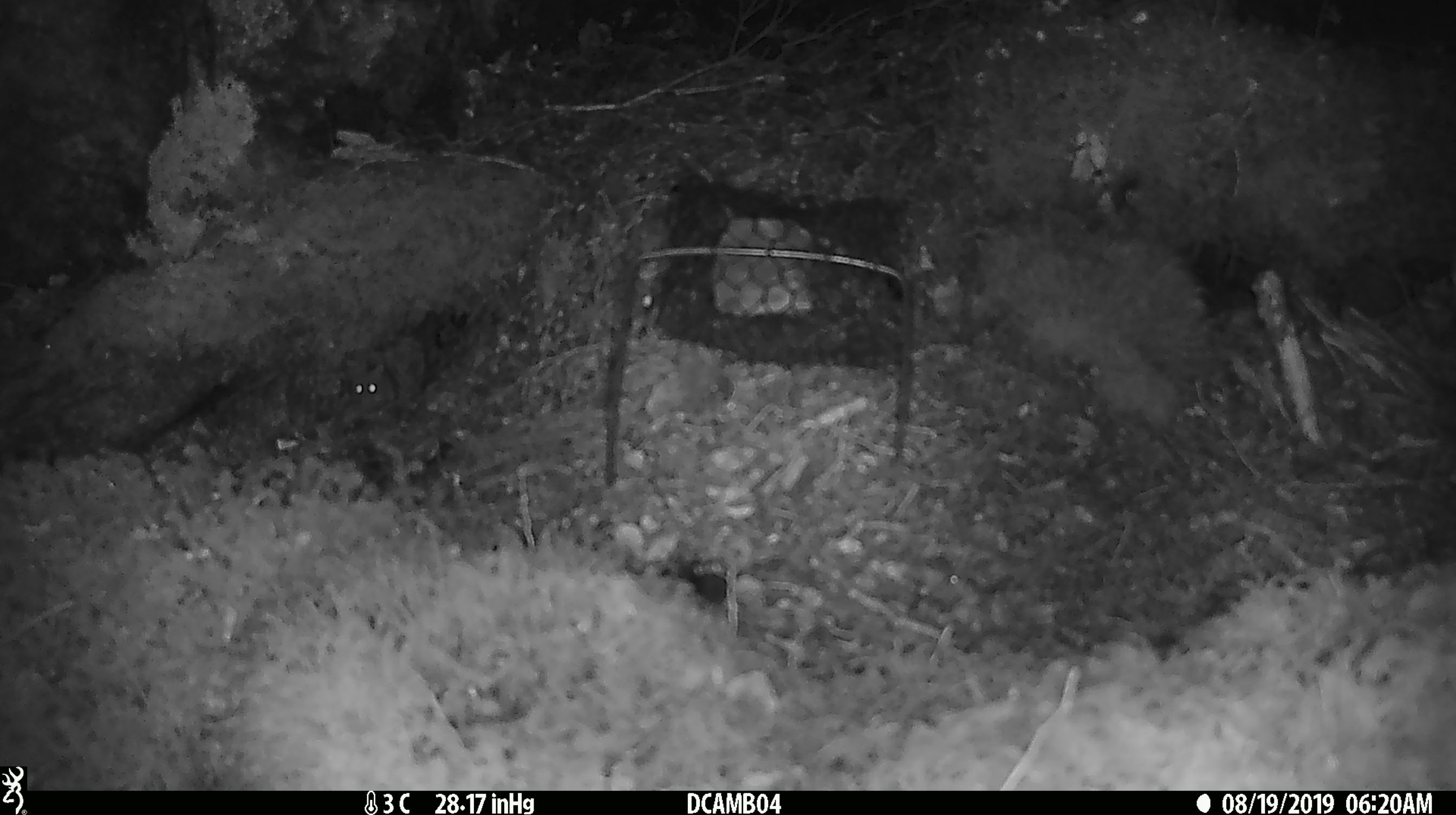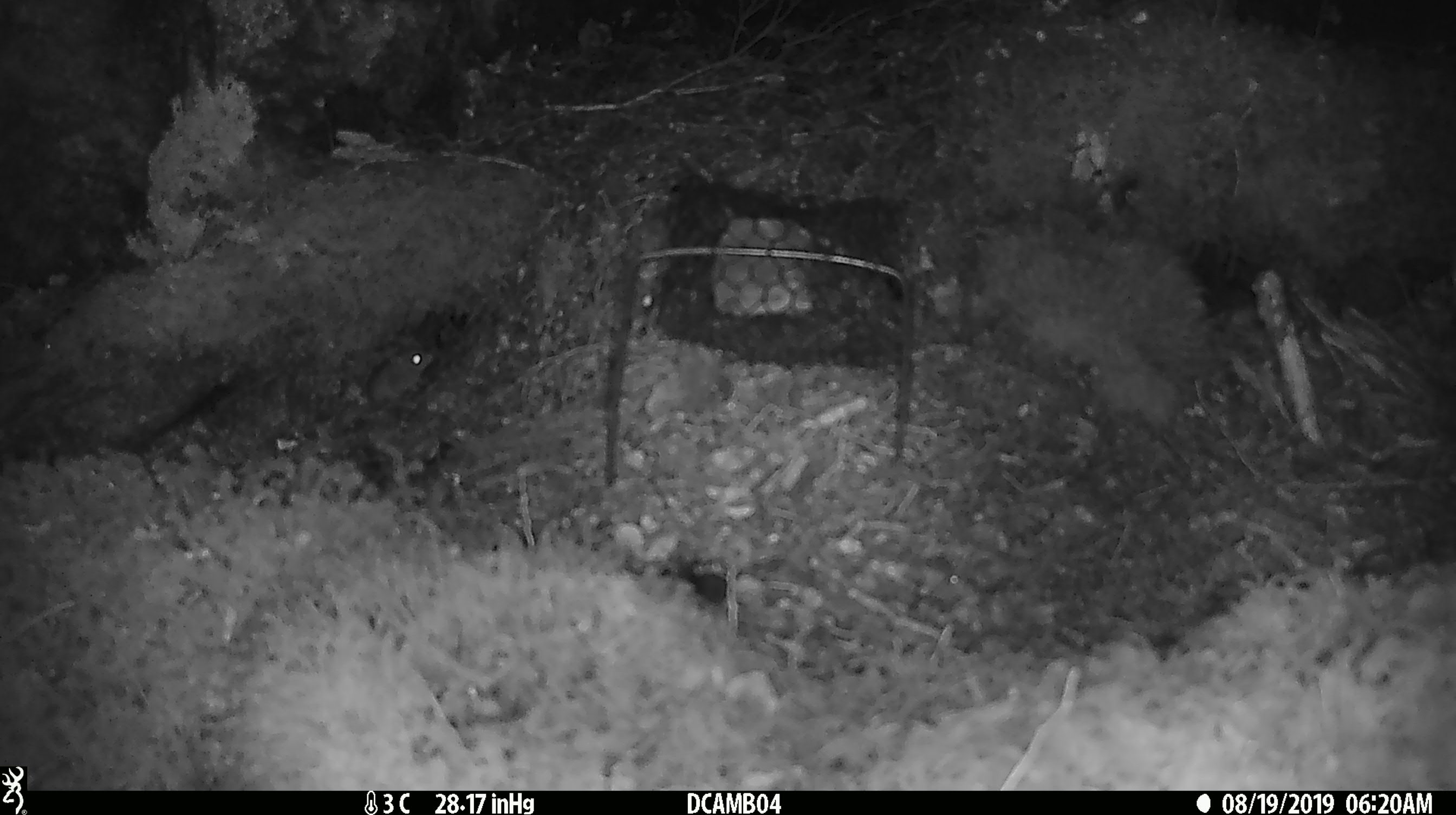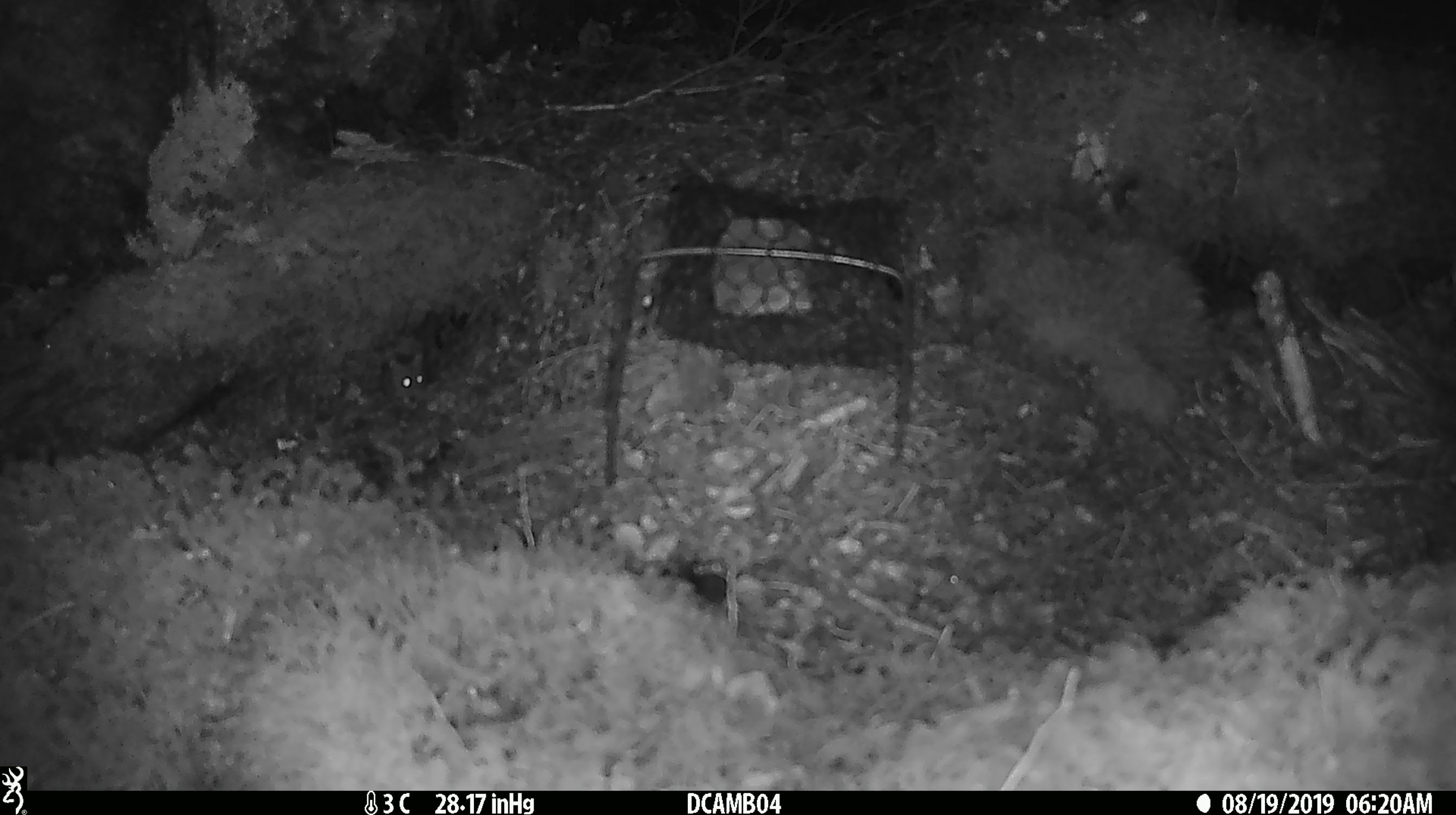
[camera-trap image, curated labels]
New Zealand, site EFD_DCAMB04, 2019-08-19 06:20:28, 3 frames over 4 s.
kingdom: Animalia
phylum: Chordata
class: Mammalia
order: Rodentia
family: Muridae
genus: Mus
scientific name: Mus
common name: mouse